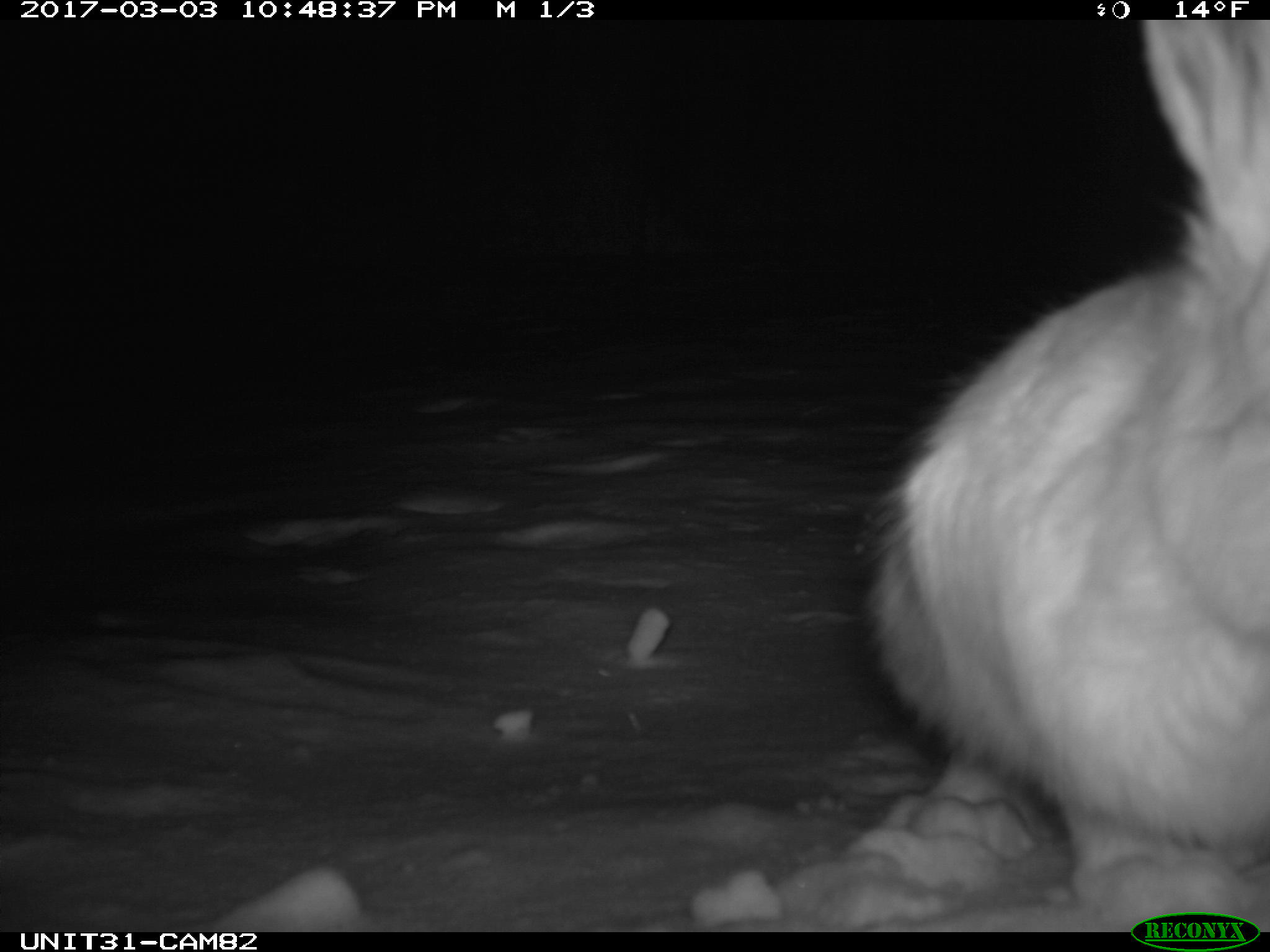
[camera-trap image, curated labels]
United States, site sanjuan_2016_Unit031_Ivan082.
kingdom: Animalia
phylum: Chordata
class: Mammalia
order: Lagomorpha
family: Leporidae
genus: Lepus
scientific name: Lepus americanus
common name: snowshoe hare